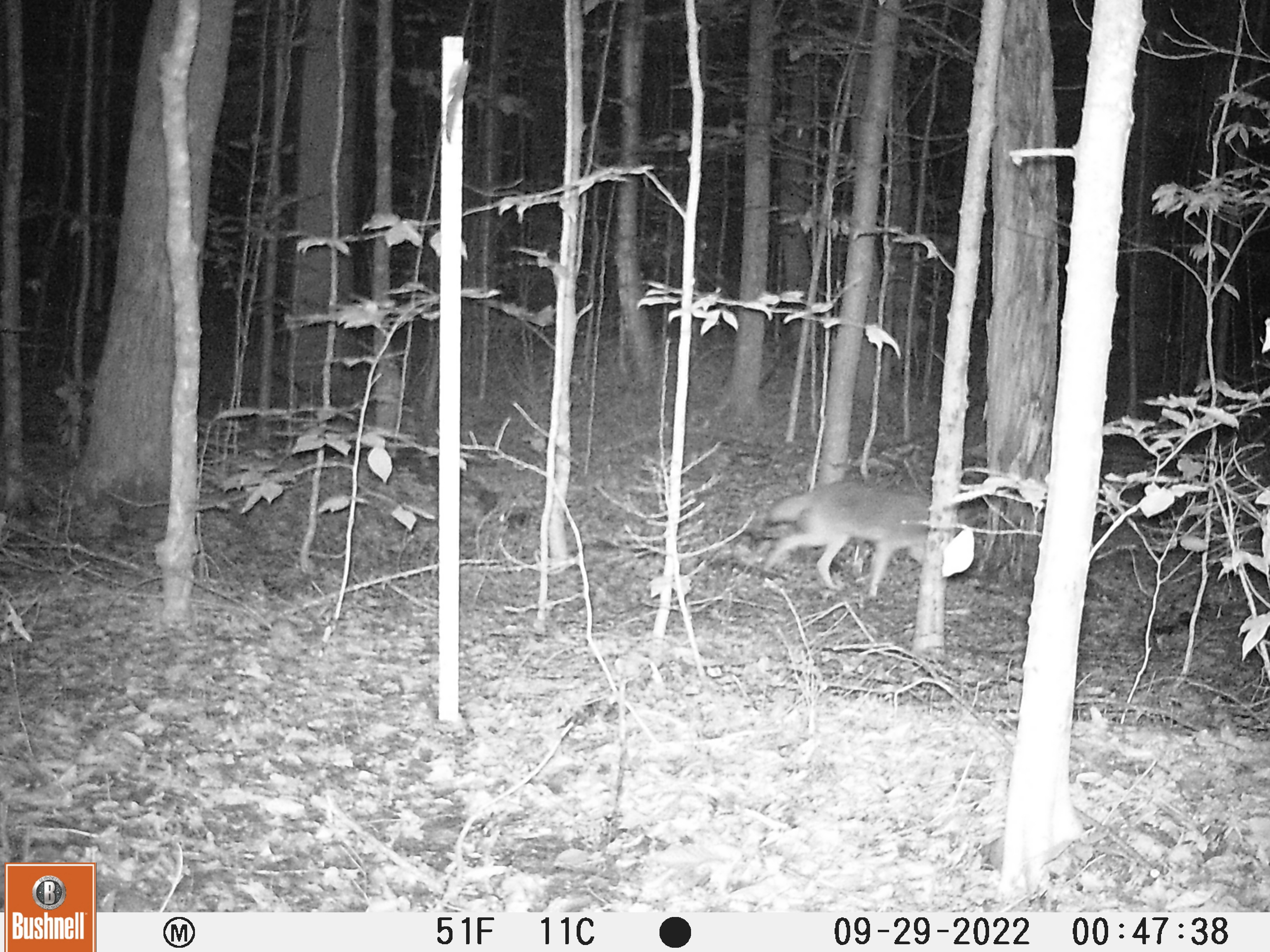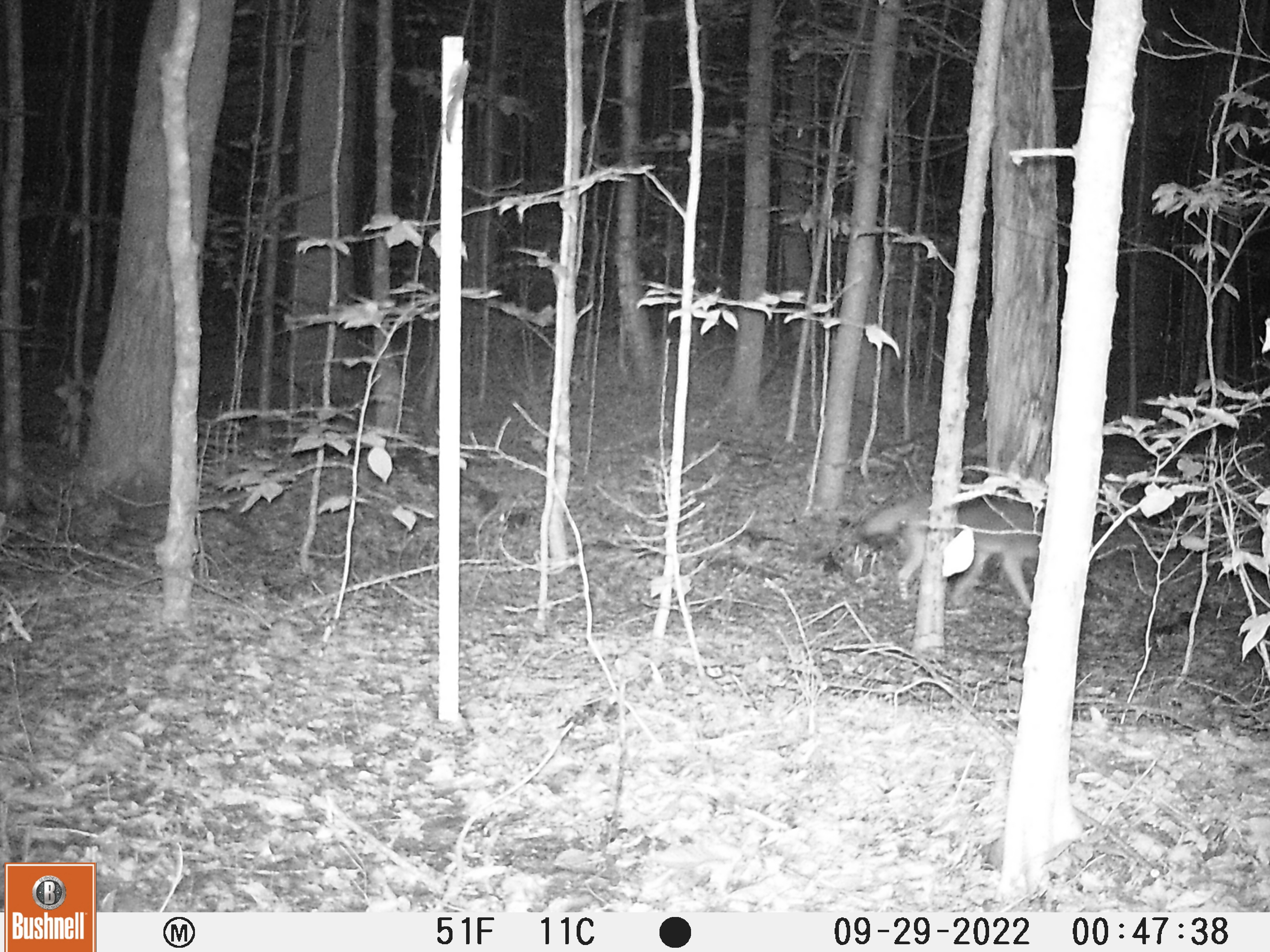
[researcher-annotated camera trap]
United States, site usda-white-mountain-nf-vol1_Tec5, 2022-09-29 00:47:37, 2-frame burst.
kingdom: Animalia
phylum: Chordata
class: Mammalia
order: Carnivora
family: Canidae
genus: Canis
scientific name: Canis latrans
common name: coyote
Coyote (Canis latrans).